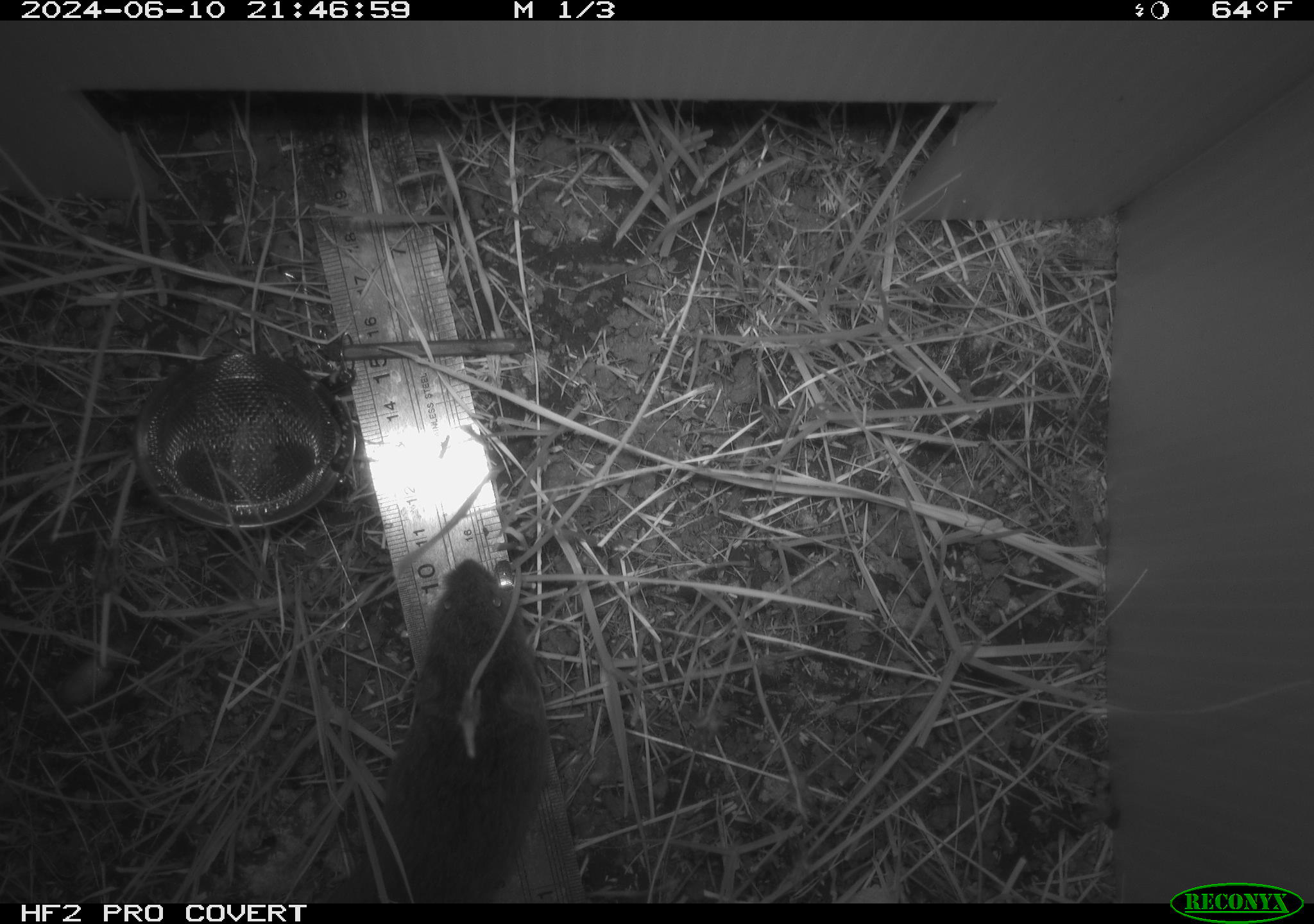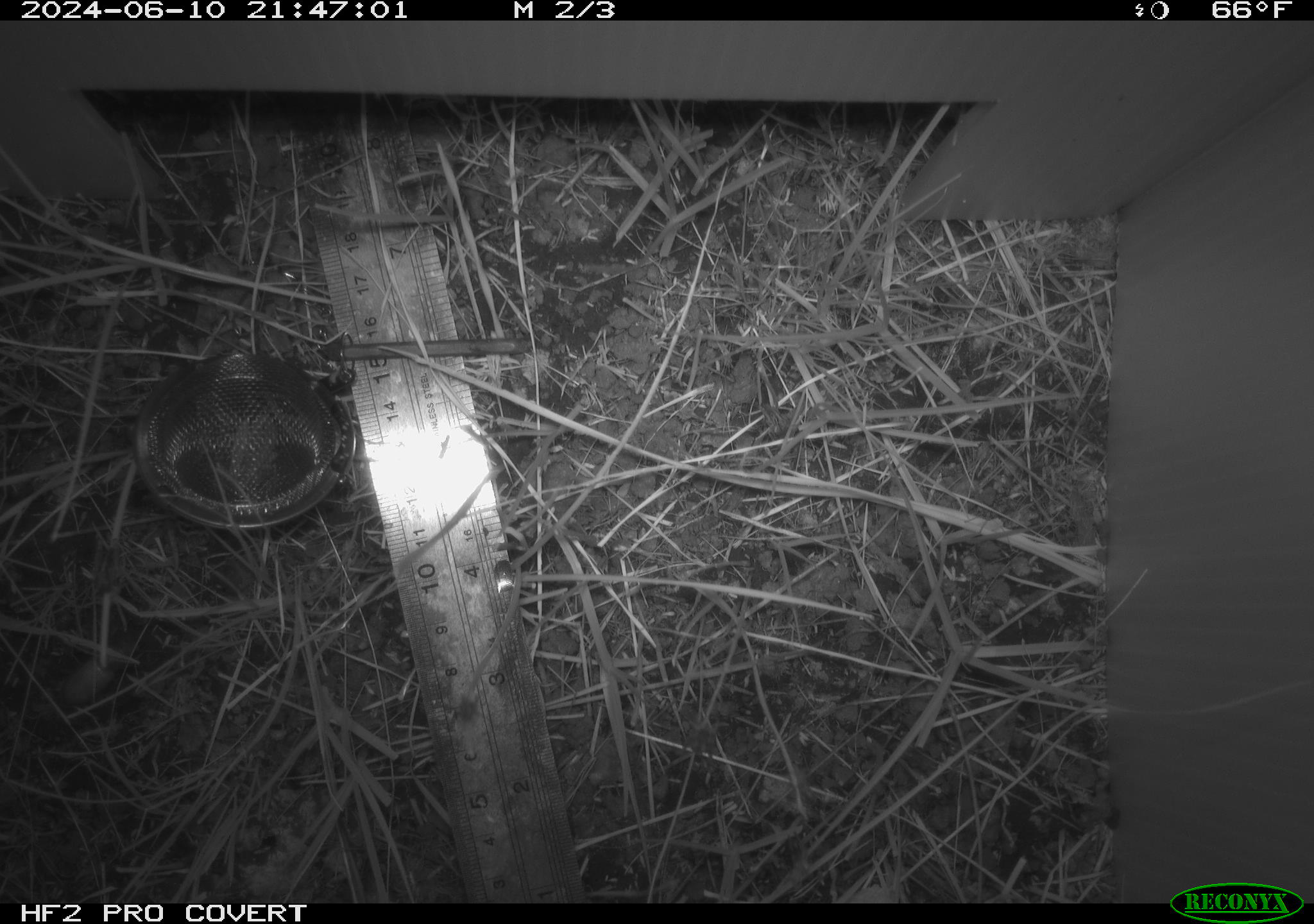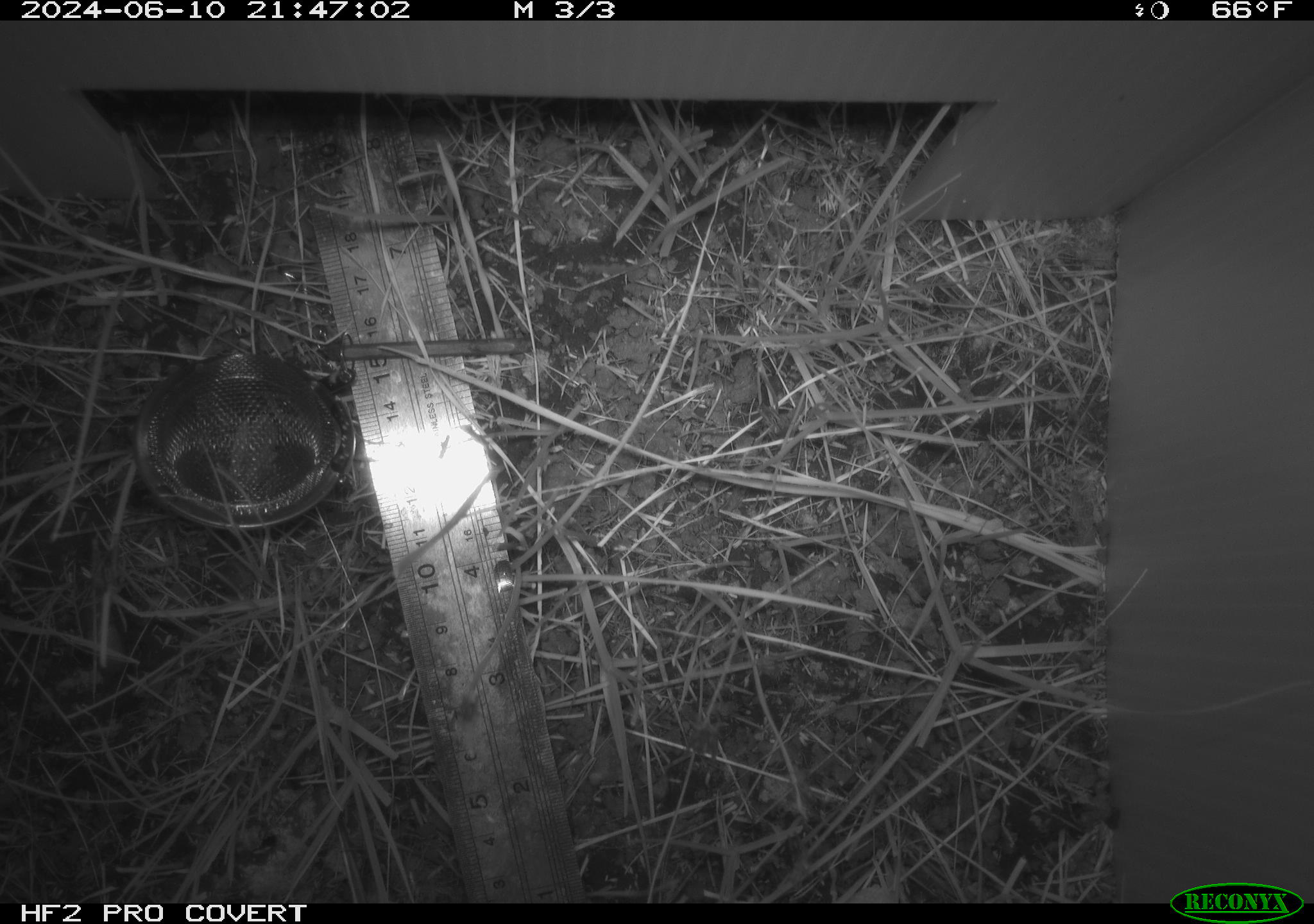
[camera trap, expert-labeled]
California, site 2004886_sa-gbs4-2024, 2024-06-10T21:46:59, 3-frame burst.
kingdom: Animalia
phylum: Chordata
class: Mammalia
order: Rodentia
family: Cricetidae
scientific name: Arvicolinae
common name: voles, lemmings, and muskrats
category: arvicolinae subfamily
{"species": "arvicolinae subfamily (voles, lemmings, and muskrats) (Arvicolinae)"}